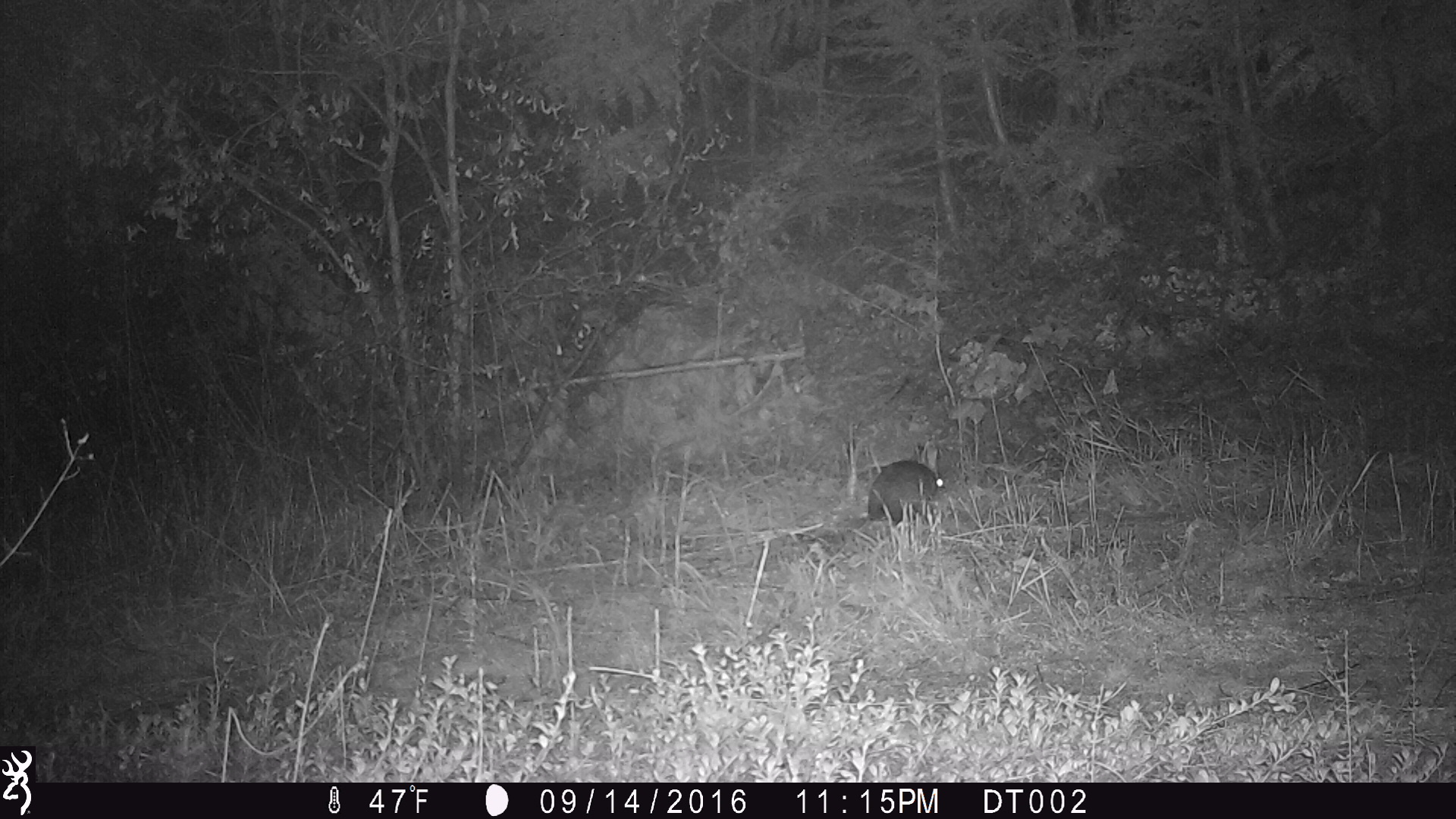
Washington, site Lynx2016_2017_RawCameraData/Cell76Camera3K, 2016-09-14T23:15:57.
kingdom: Animalia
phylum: Chordata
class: Mammalia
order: Lagomorpha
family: Leporidae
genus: Lepus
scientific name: Lepus americanus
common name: snowshoe hare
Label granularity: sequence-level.